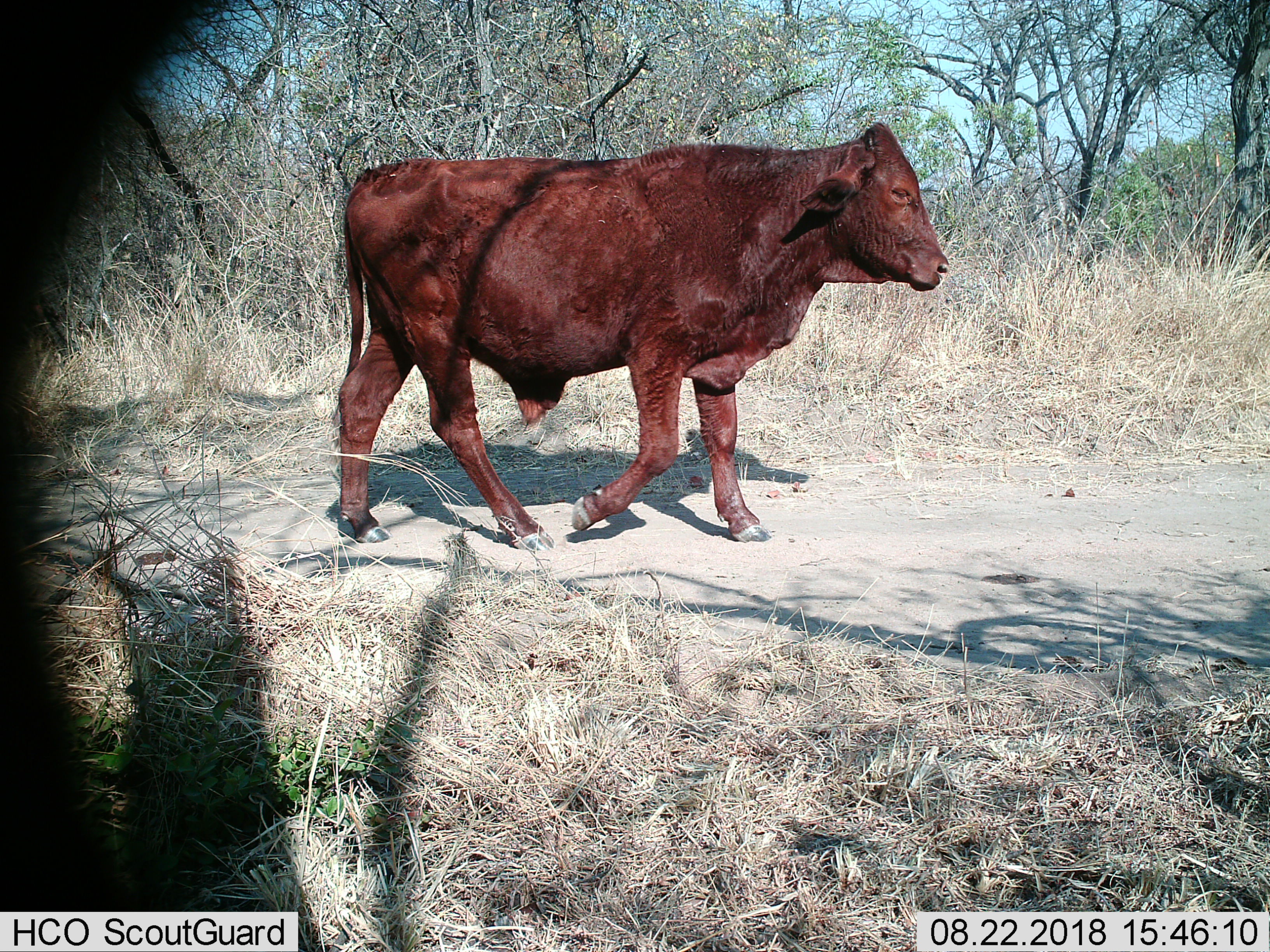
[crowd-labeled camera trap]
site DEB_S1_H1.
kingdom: Animalia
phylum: Chordata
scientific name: Vertebrata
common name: domestic animal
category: domesticanimal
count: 1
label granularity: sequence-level